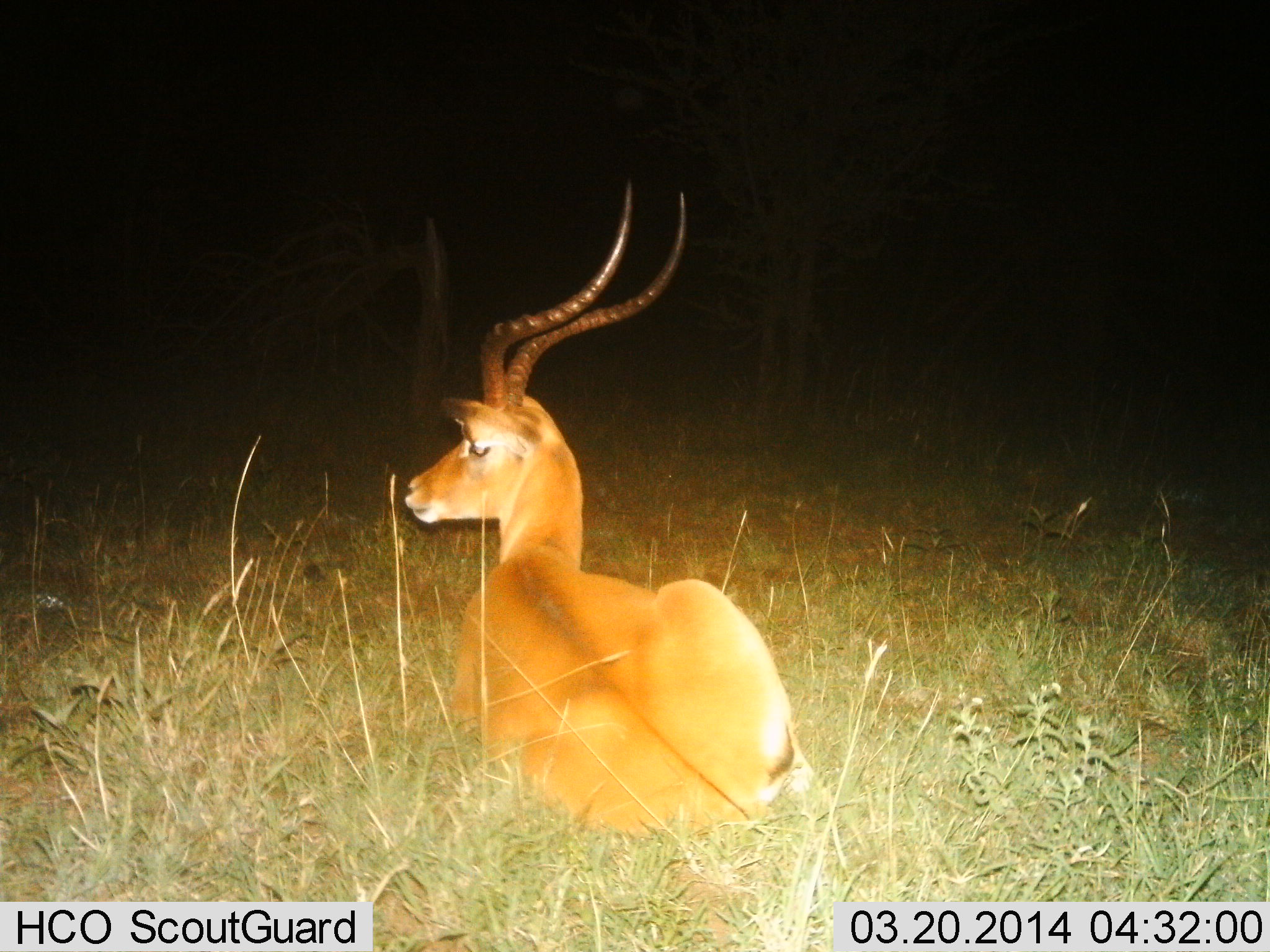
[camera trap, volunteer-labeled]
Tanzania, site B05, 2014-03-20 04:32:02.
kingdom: Animalia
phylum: Chordata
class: Mammalia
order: Artiodactyla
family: Bovidae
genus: Aepyceros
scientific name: Aepyceros melampus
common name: impala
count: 1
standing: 30%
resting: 70%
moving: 0%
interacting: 0%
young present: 0%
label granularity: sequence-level